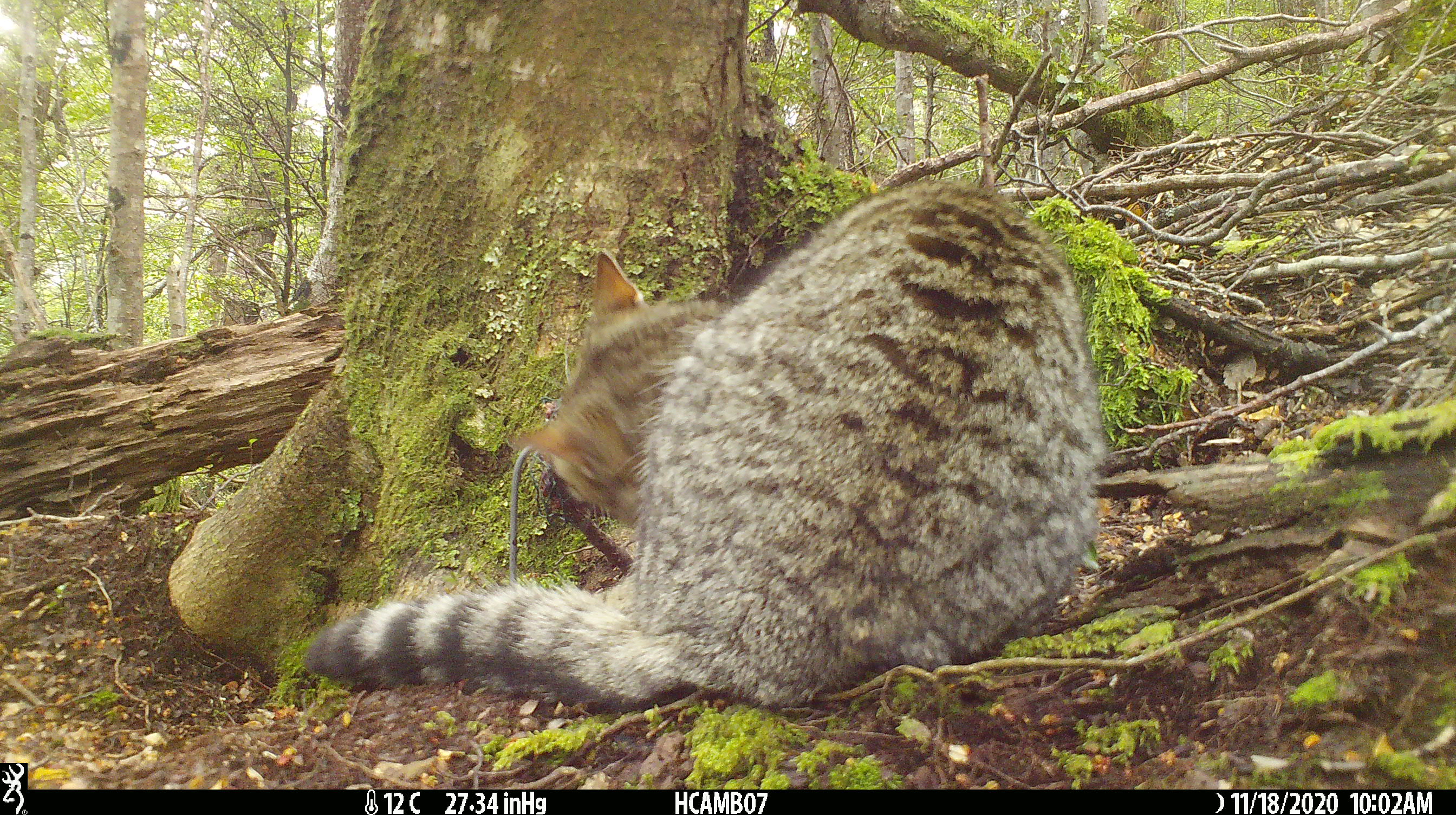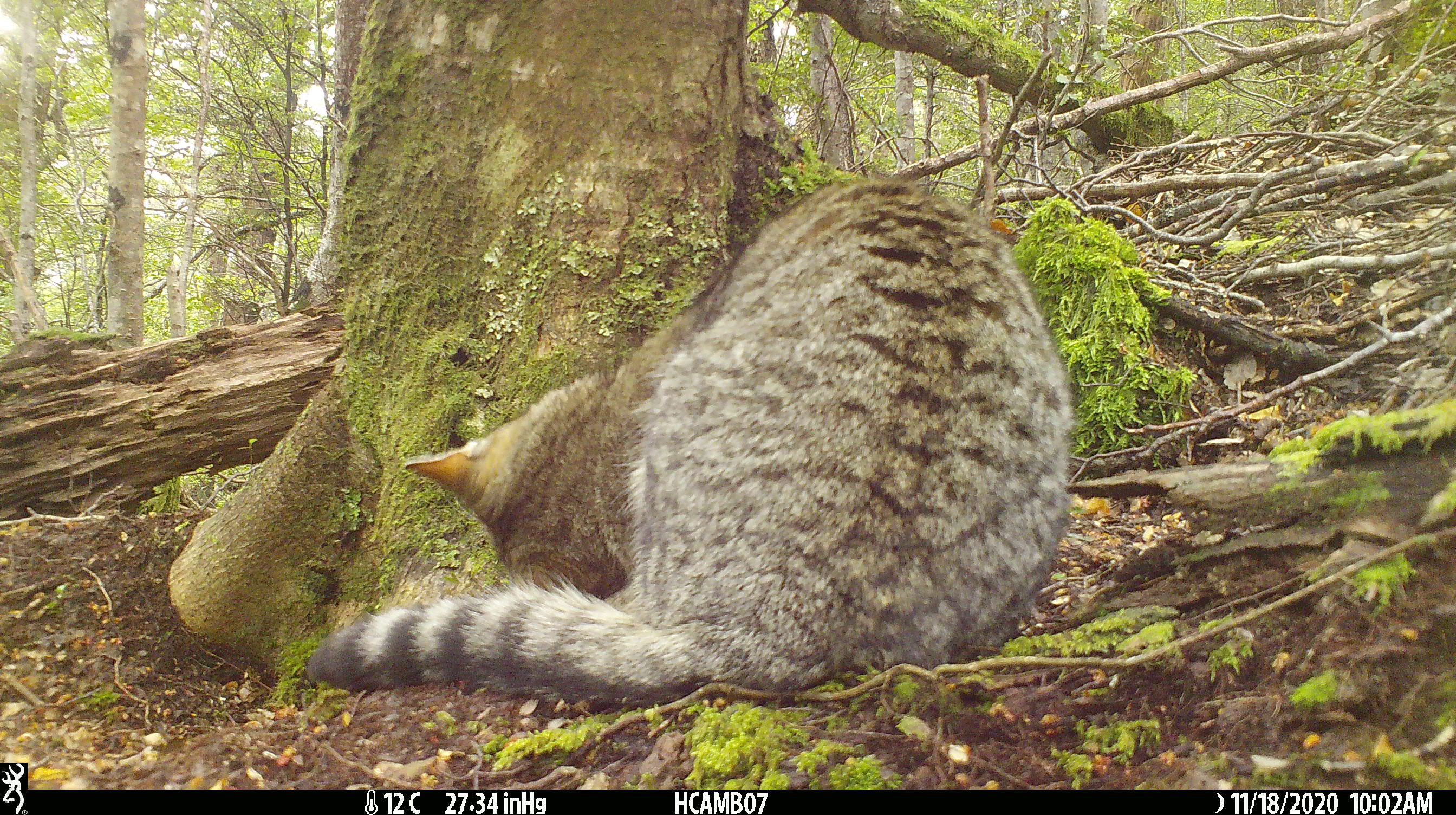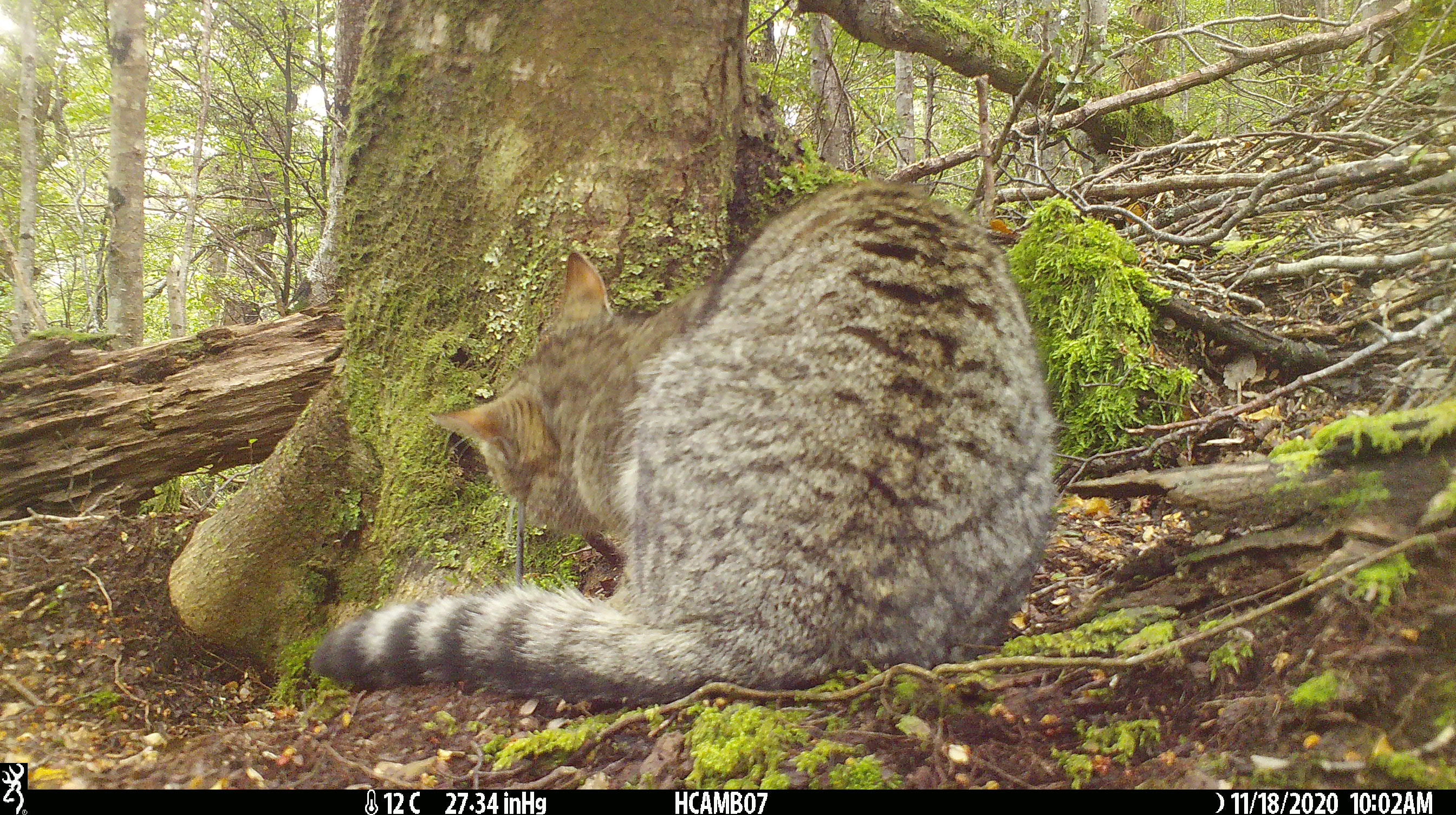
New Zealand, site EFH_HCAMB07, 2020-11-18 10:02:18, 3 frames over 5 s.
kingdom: Animalia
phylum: Chordata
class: Mammalia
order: Carnivora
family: Felidae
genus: Felis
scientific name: Felis catus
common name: domestic cat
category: cat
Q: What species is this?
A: Cat (domestic cat) (Felis catus).